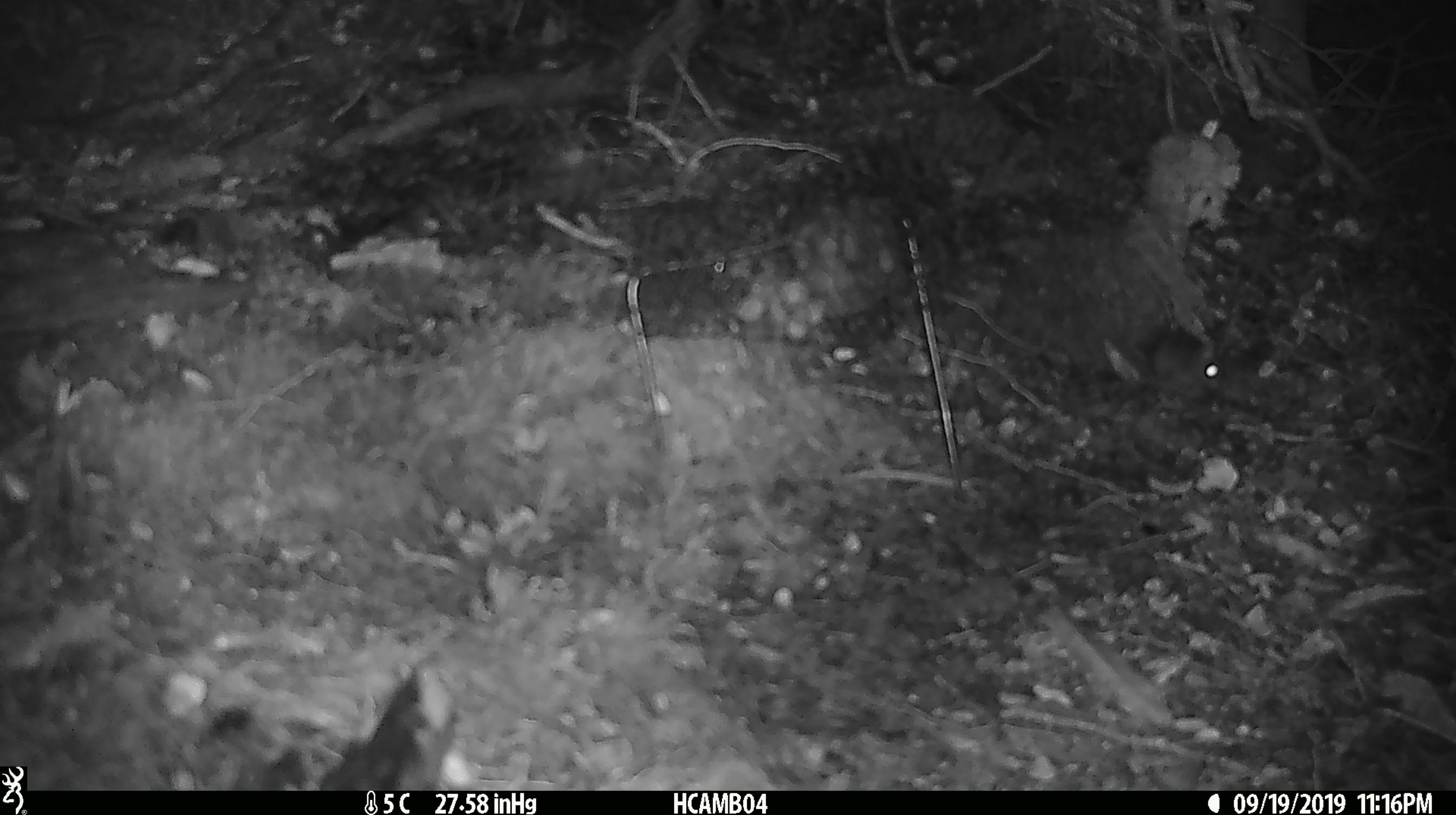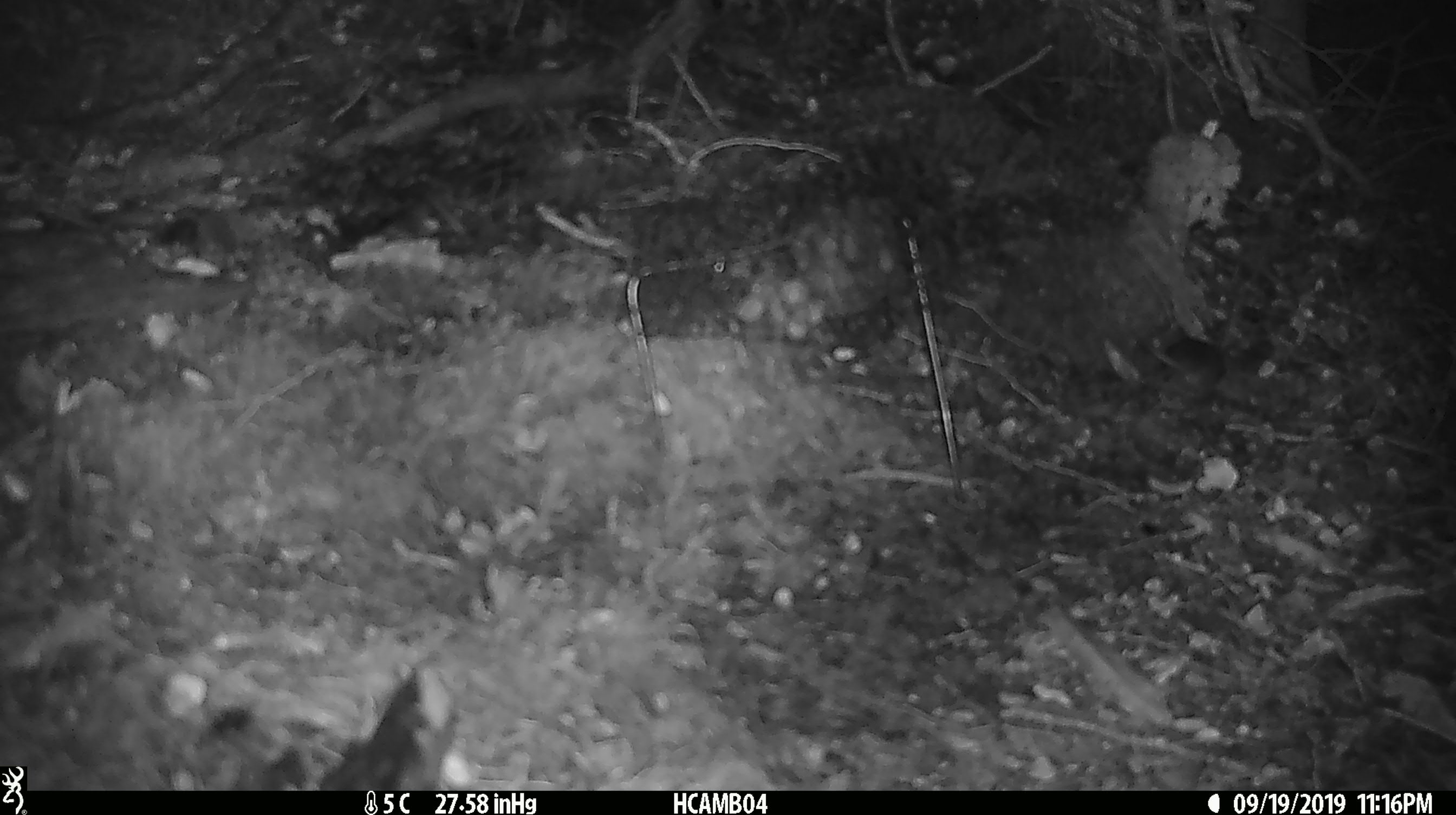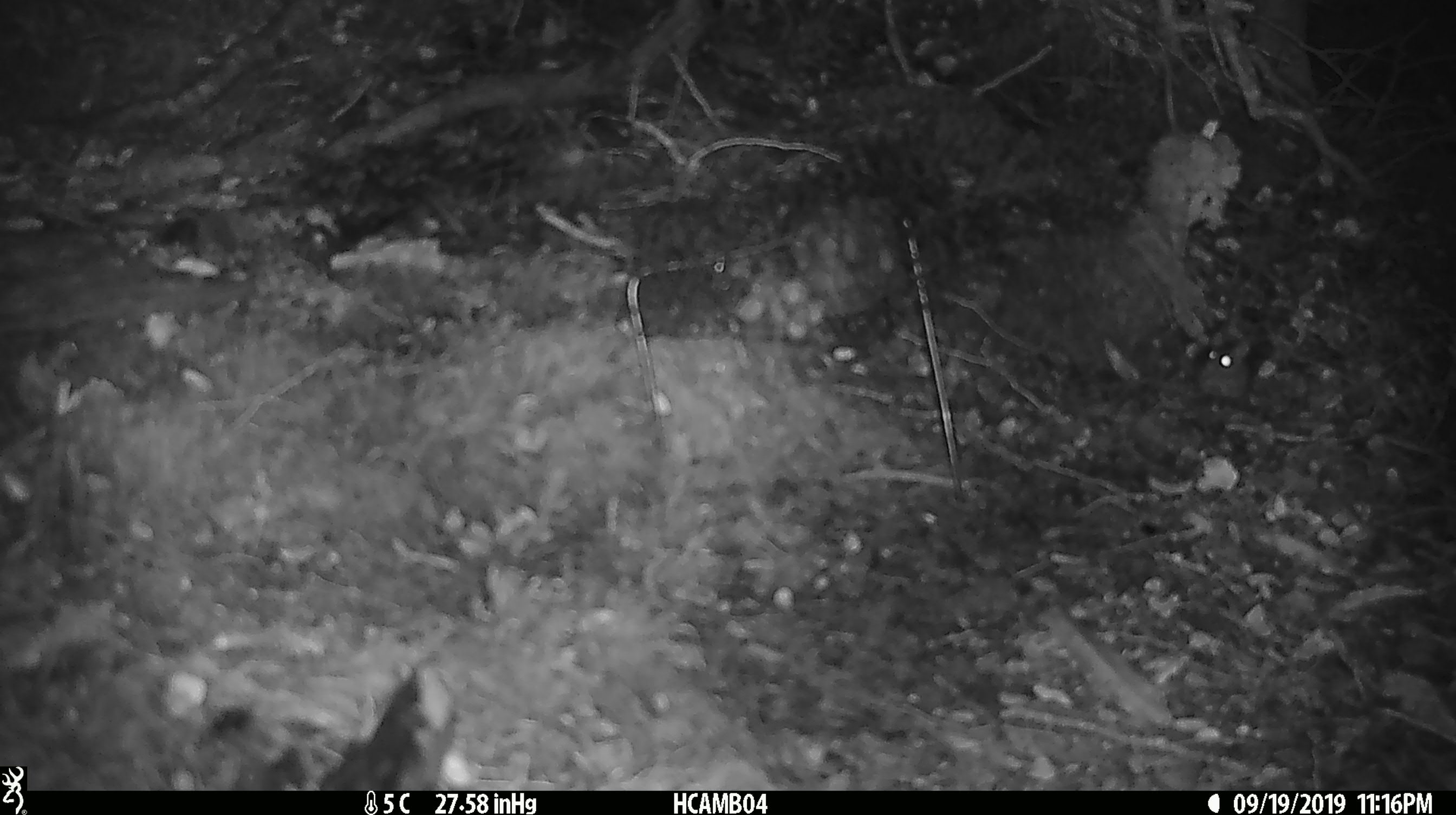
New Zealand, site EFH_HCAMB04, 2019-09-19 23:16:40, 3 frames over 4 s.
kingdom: Animalia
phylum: Chordata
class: Mammalia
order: Rodentia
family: Muridae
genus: Mus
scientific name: Mus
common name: mouse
Mouse (Mus).